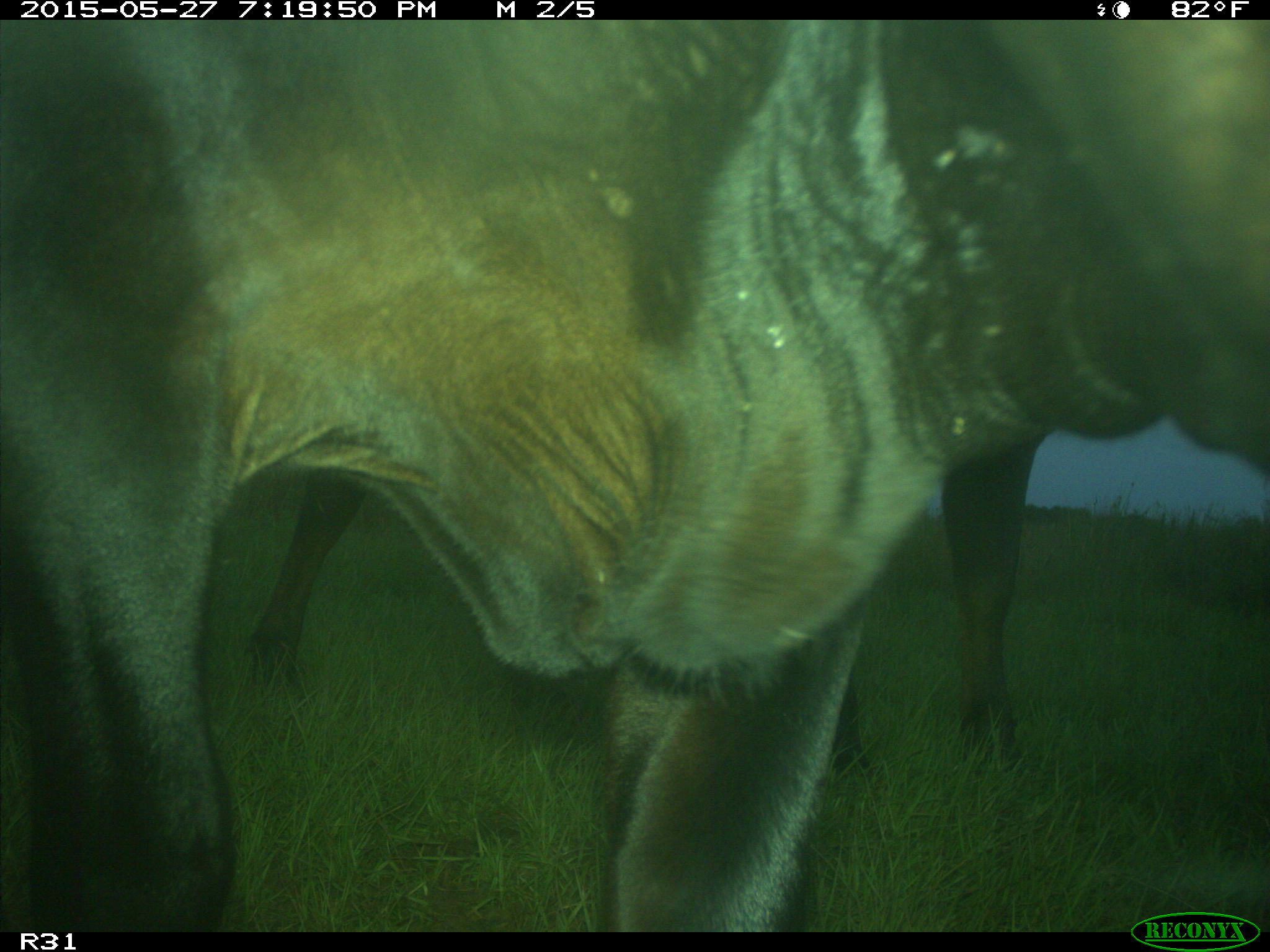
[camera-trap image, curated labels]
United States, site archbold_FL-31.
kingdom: Animalia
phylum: Chordata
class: Mammalia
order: Artiodactyla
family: Bovidae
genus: Bos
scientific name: Bos taurus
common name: domestic cow